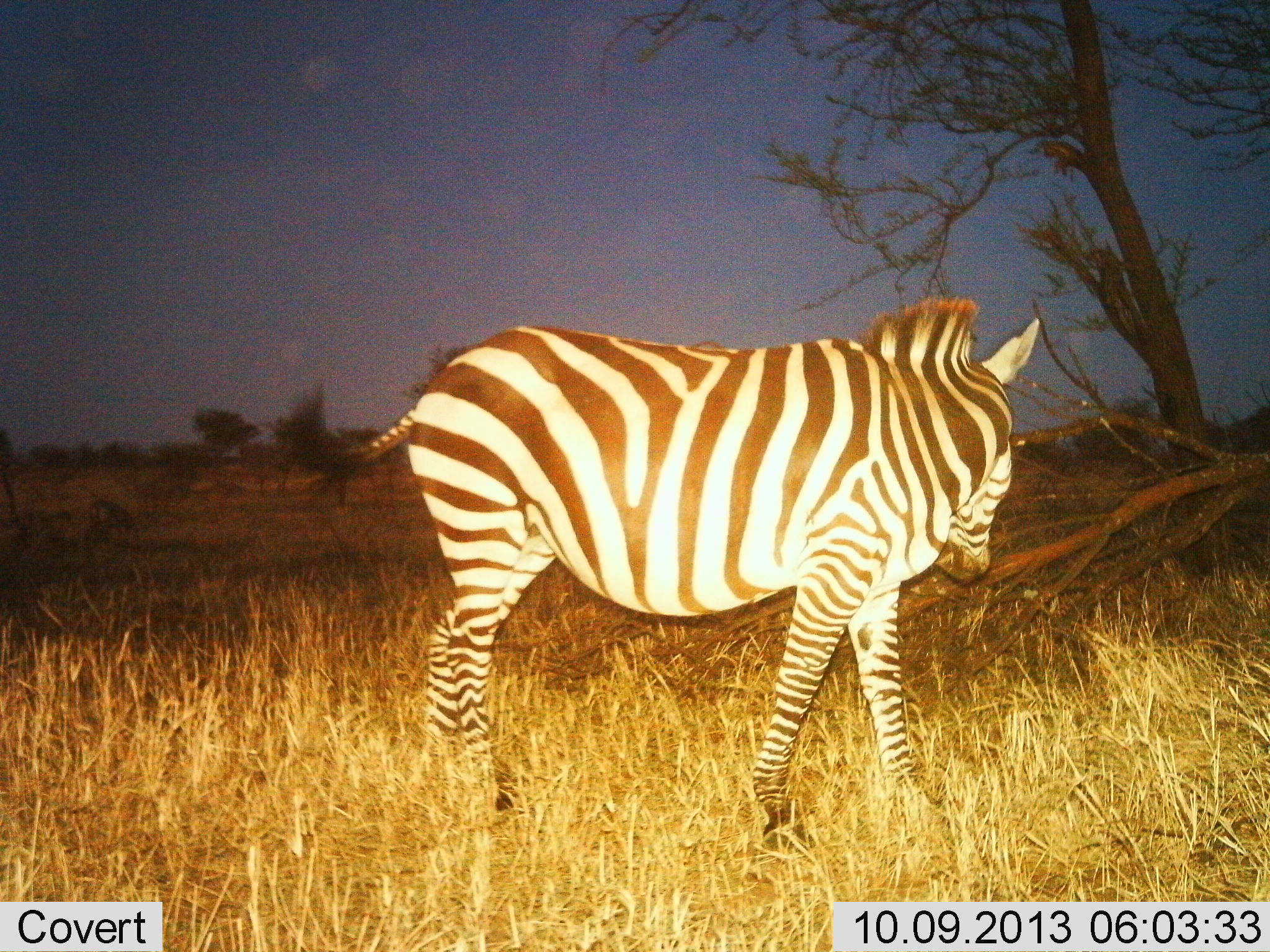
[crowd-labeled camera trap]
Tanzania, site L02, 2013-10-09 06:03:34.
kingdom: Animalia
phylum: Chordata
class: Mammalia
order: Perissodactyla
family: Equidae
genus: Equus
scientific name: Equus quagga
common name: plains zebra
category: zebra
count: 1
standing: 100%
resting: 0%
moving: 0%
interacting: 0%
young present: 0%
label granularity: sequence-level